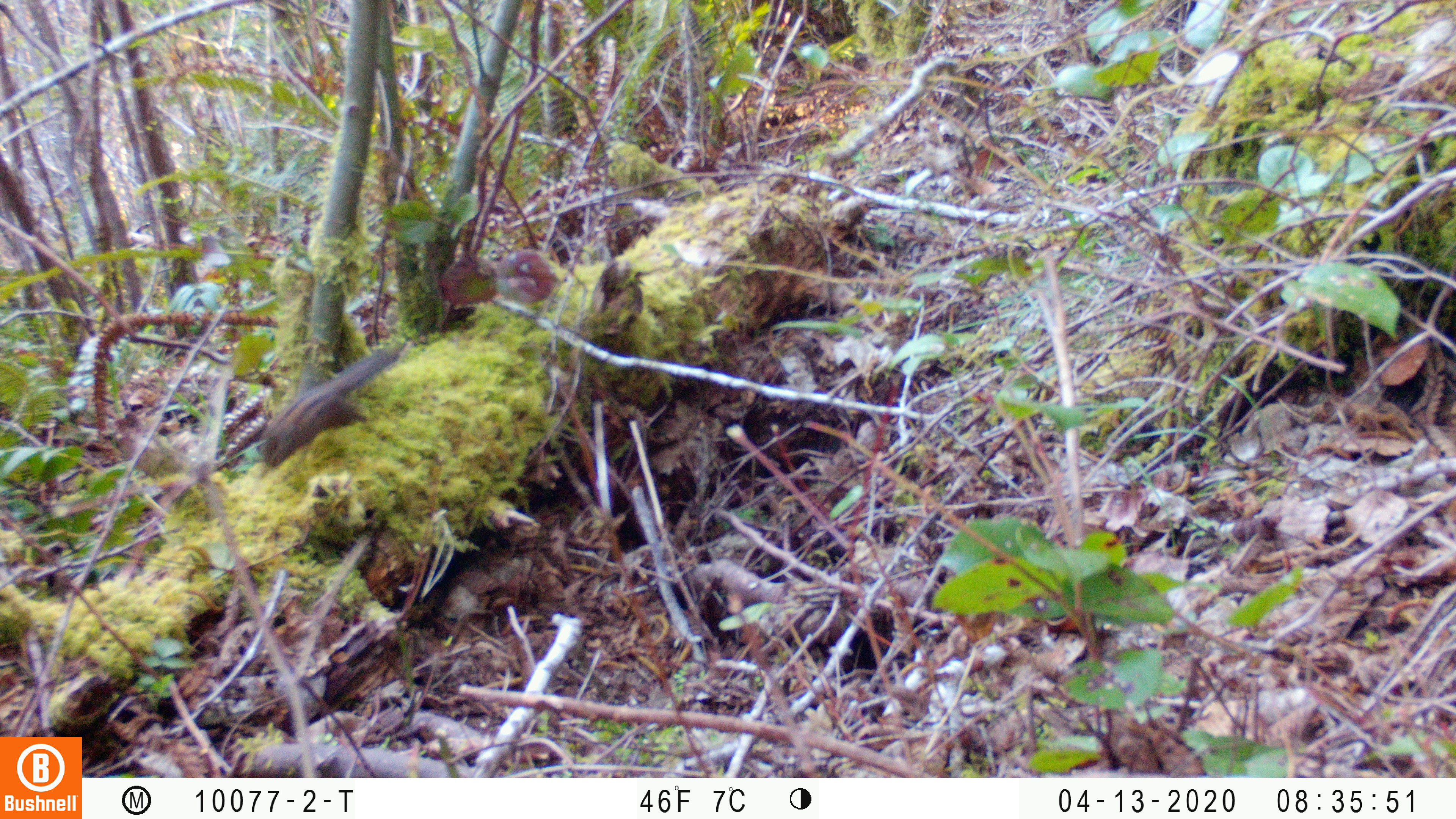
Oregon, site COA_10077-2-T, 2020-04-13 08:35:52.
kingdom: Animalia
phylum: Chordata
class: Mammalia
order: Rodentia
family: Sciuridae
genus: Neotamias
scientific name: Neotamias townsendii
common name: townsend's chipmunk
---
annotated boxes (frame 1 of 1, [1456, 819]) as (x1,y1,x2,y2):
townsend's chipmunk: (255,339,404,473)